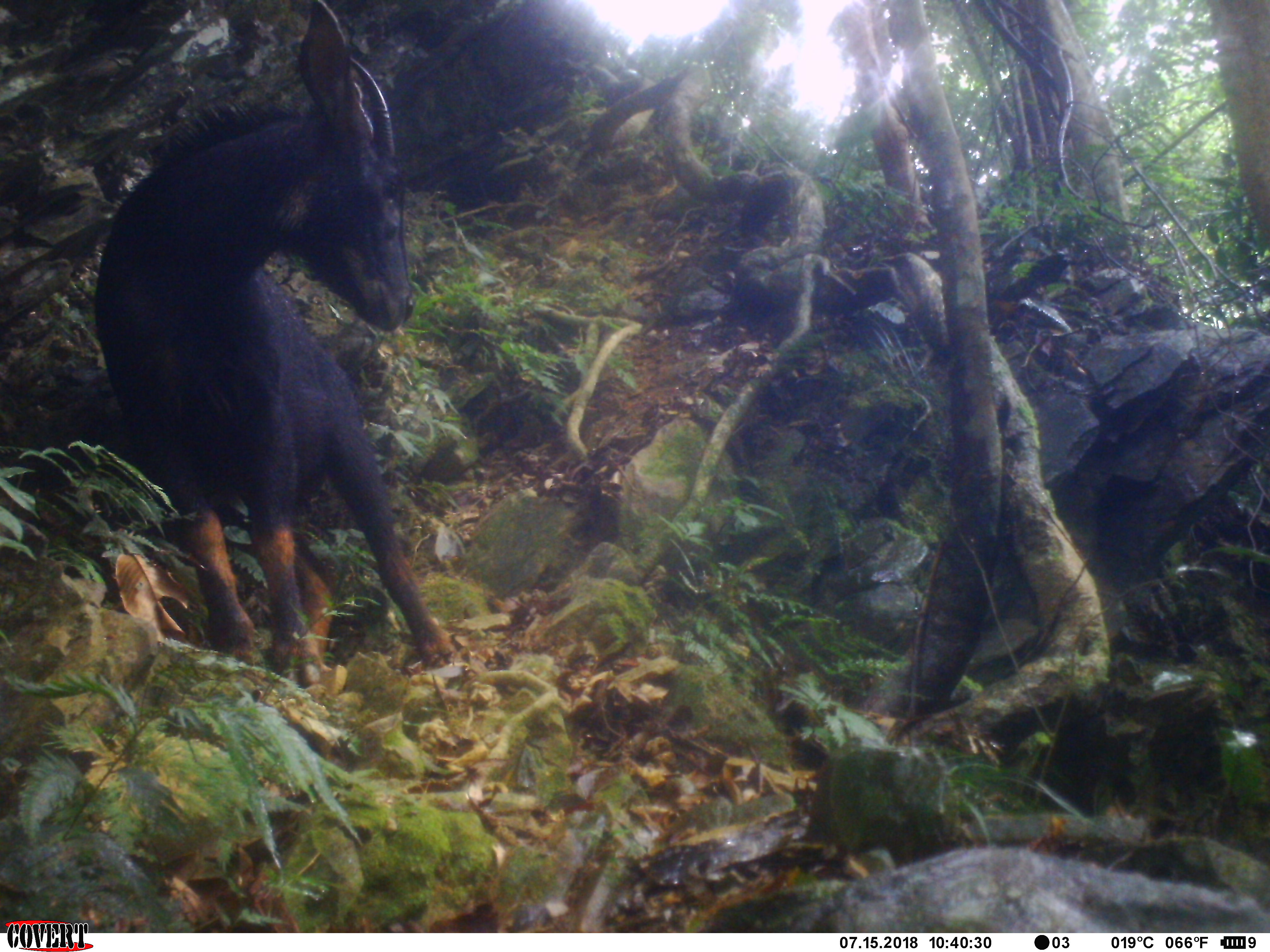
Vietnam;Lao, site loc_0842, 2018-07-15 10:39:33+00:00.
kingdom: Animalia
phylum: Chordata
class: Mammalia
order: Artiodactyla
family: Bovidae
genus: Capricornis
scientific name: Capricornis sumatraensis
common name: chinese serow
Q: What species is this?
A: Chinese serow (Capricornis sumatraensis).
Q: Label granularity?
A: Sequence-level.